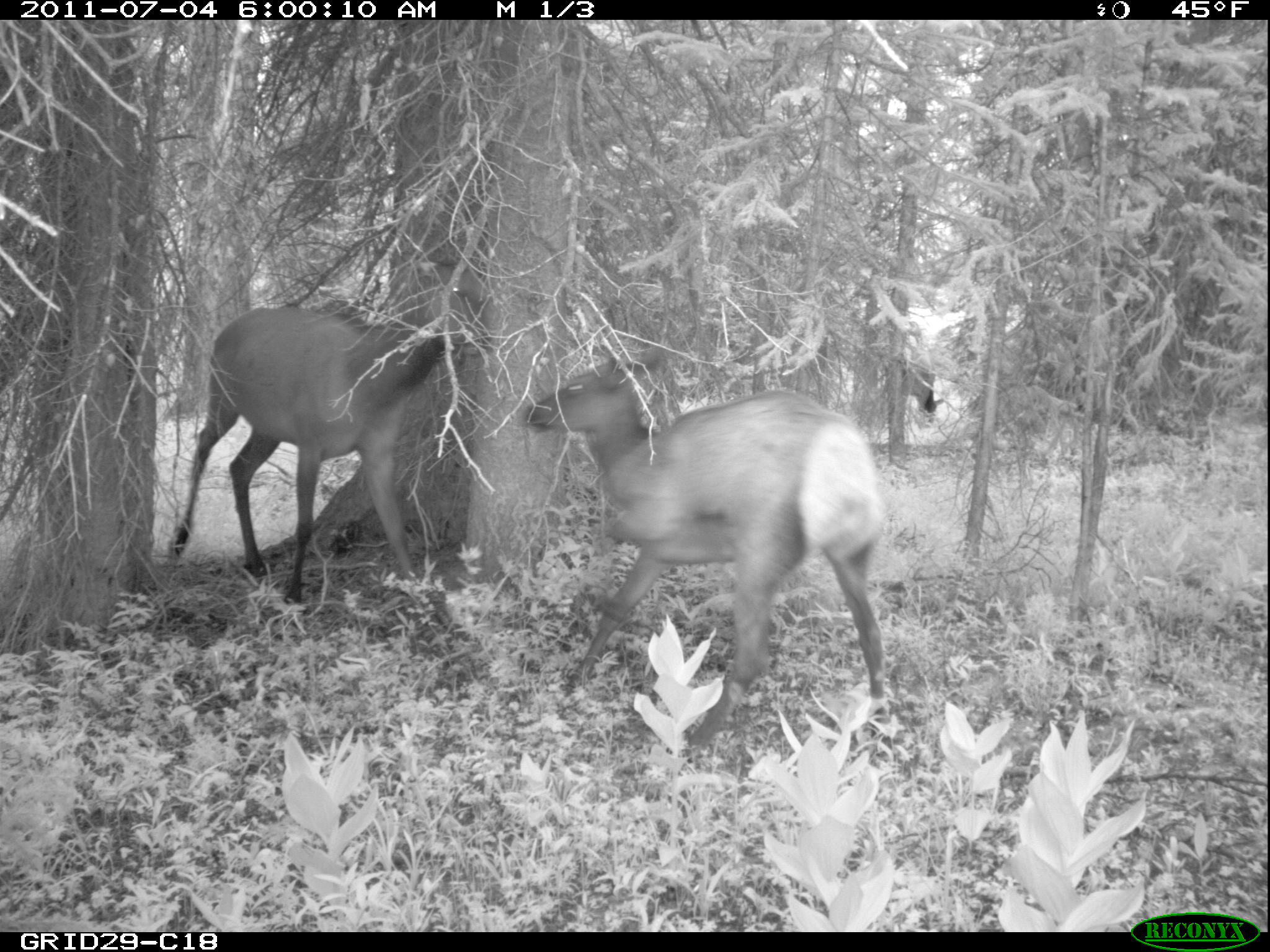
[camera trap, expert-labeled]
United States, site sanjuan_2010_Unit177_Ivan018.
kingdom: Animalia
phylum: Chordata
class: Mammalia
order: Artiodactyla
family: Cervidae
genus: Cervus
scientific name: Cervus elaphus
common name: red deer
Cervus elaphus (red deer).